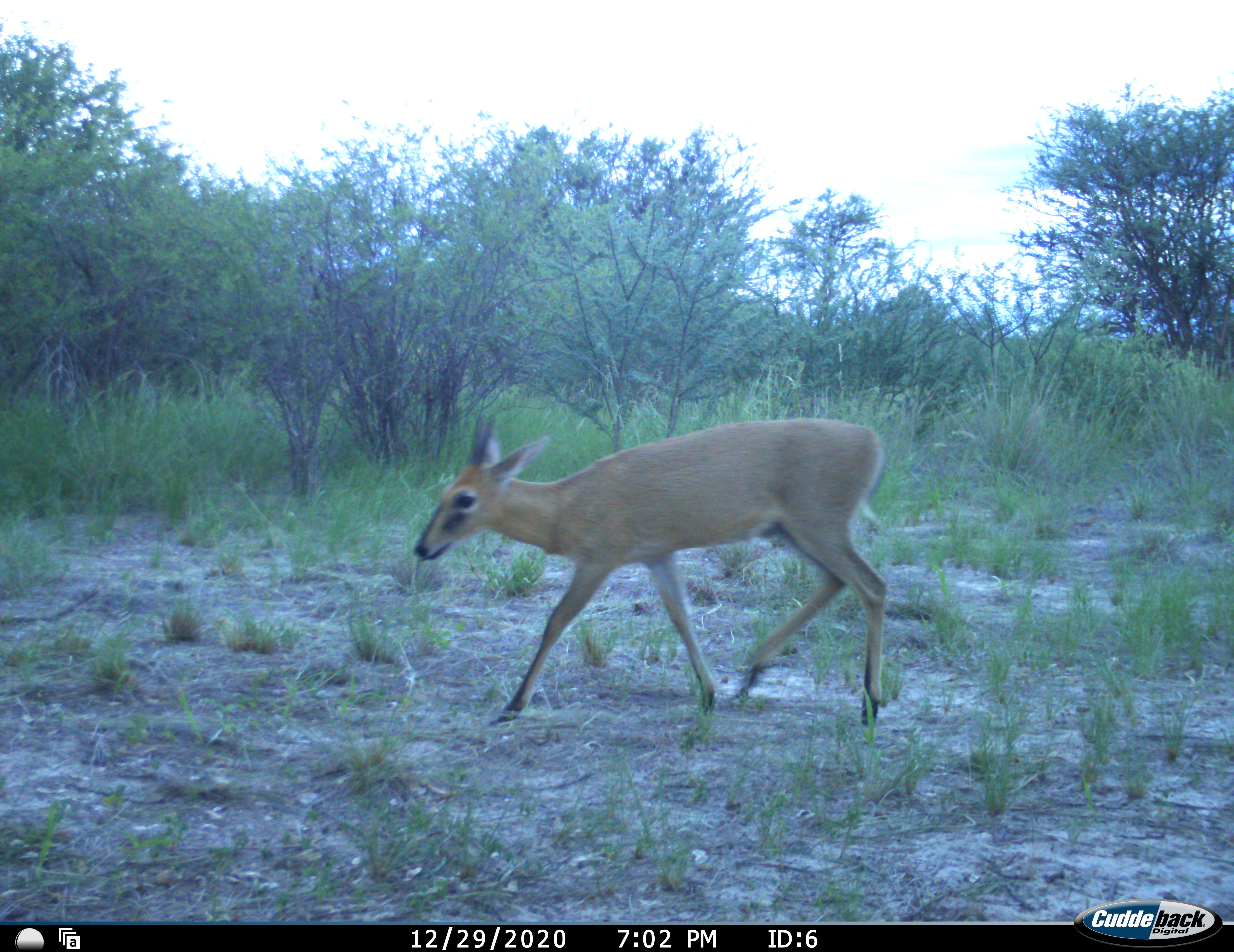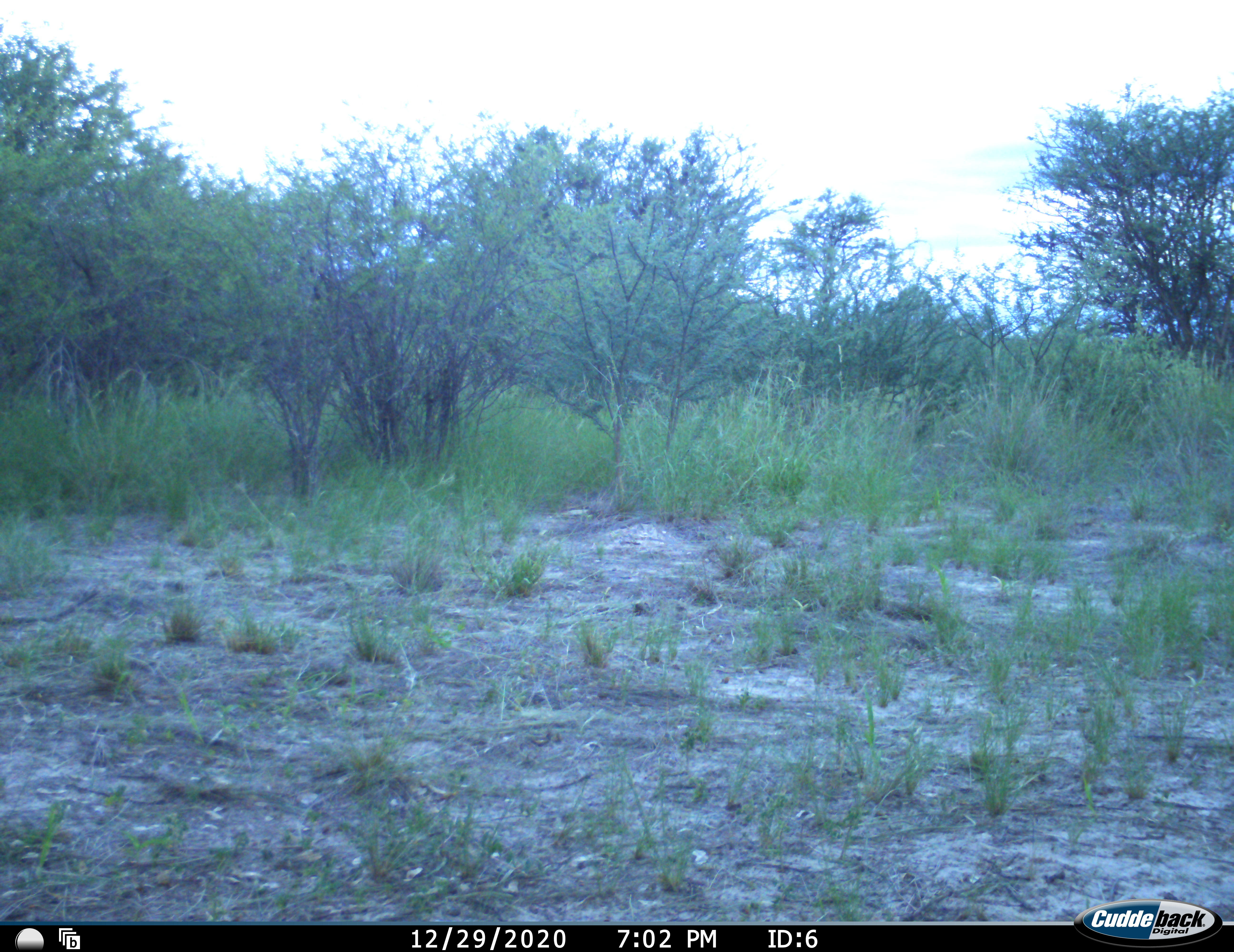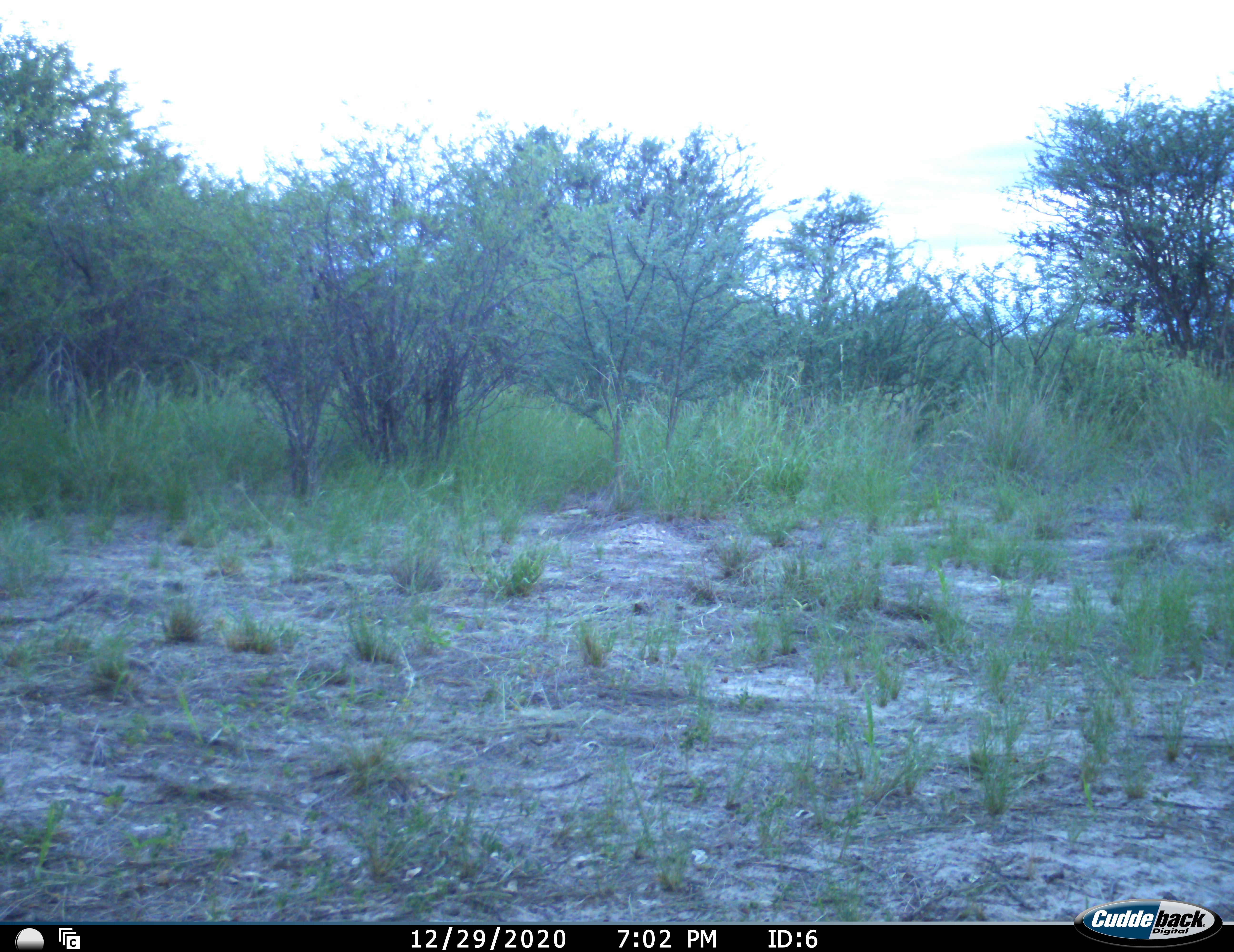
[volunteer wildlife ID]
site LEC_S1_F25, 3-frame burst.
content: unidentified animal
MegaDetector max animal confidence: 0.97